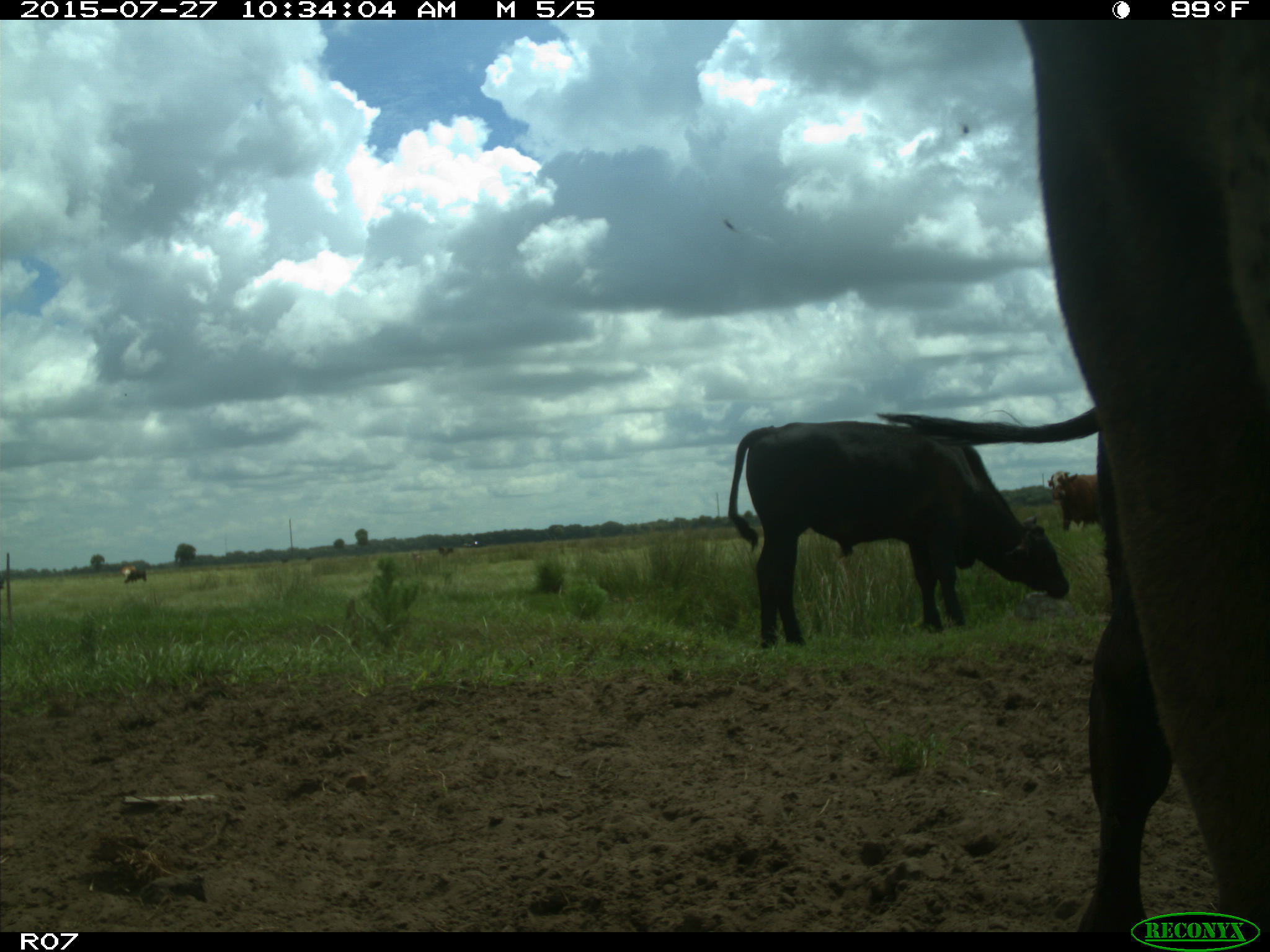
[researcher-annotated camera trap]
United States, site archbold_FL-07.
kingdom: Animalia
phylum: Chordata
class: Mammalia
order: Artiodactyla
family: Bovidae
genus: Bos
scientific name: Bos taurus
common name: domestic cow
Bos taurus (domestic cow).